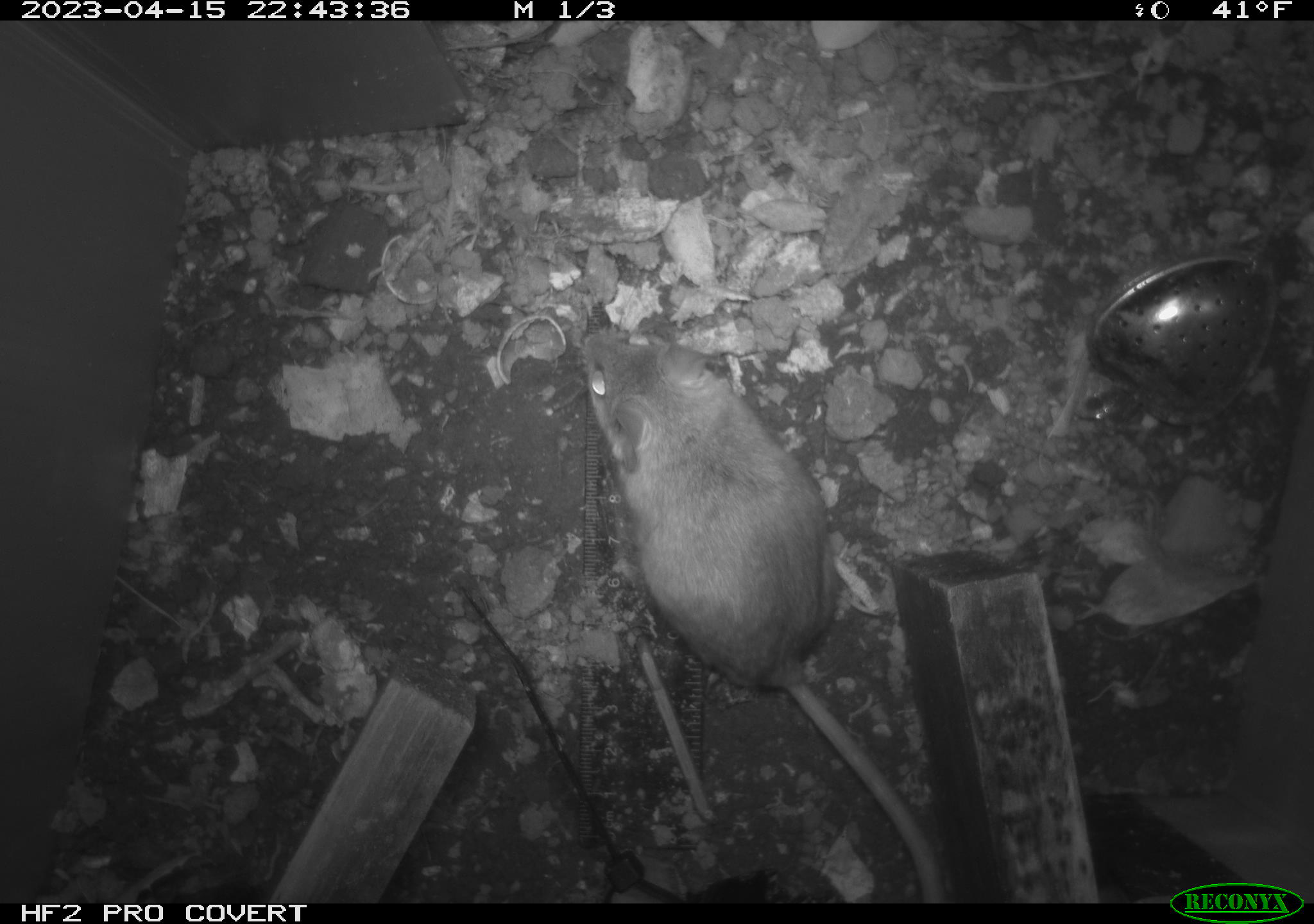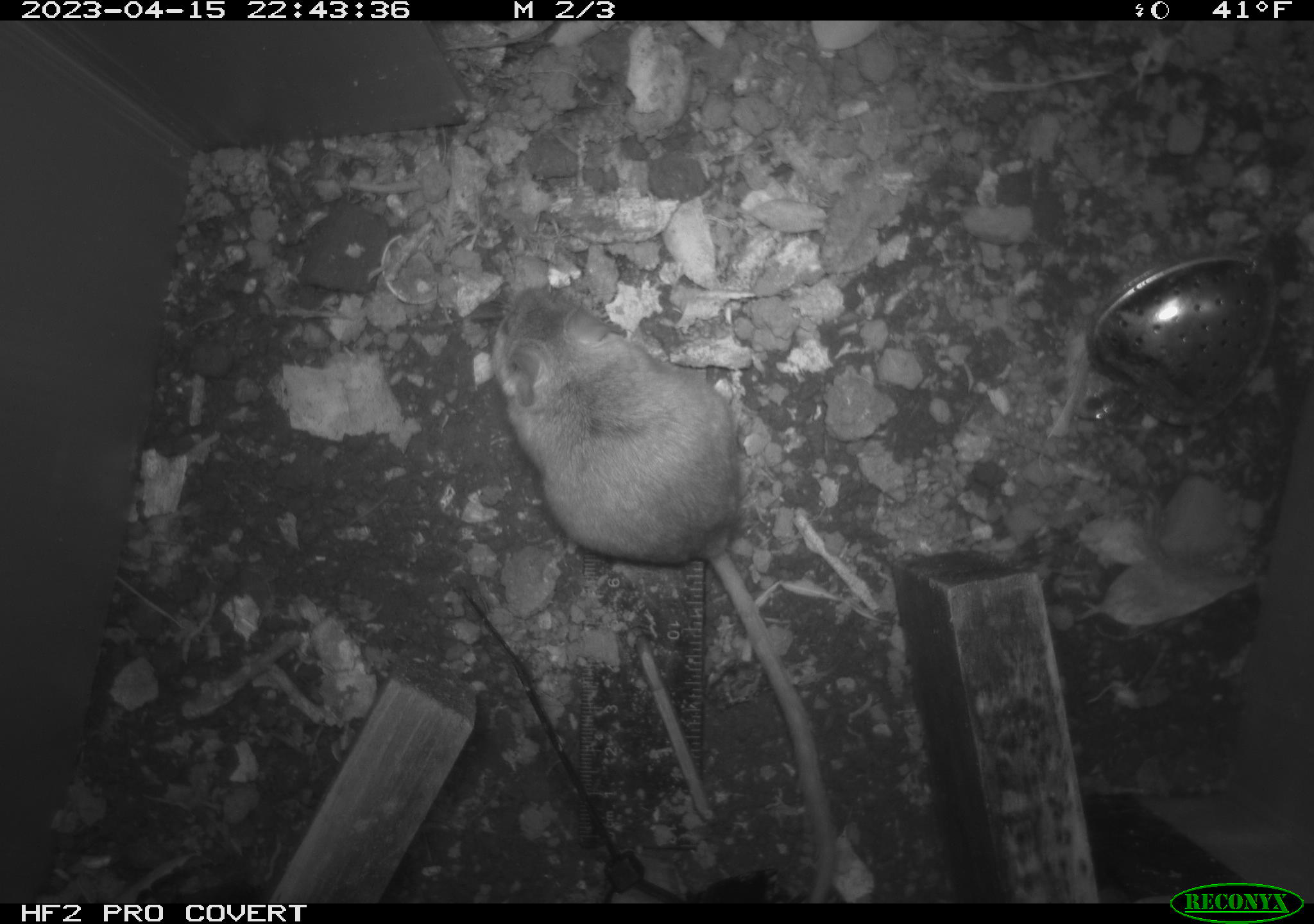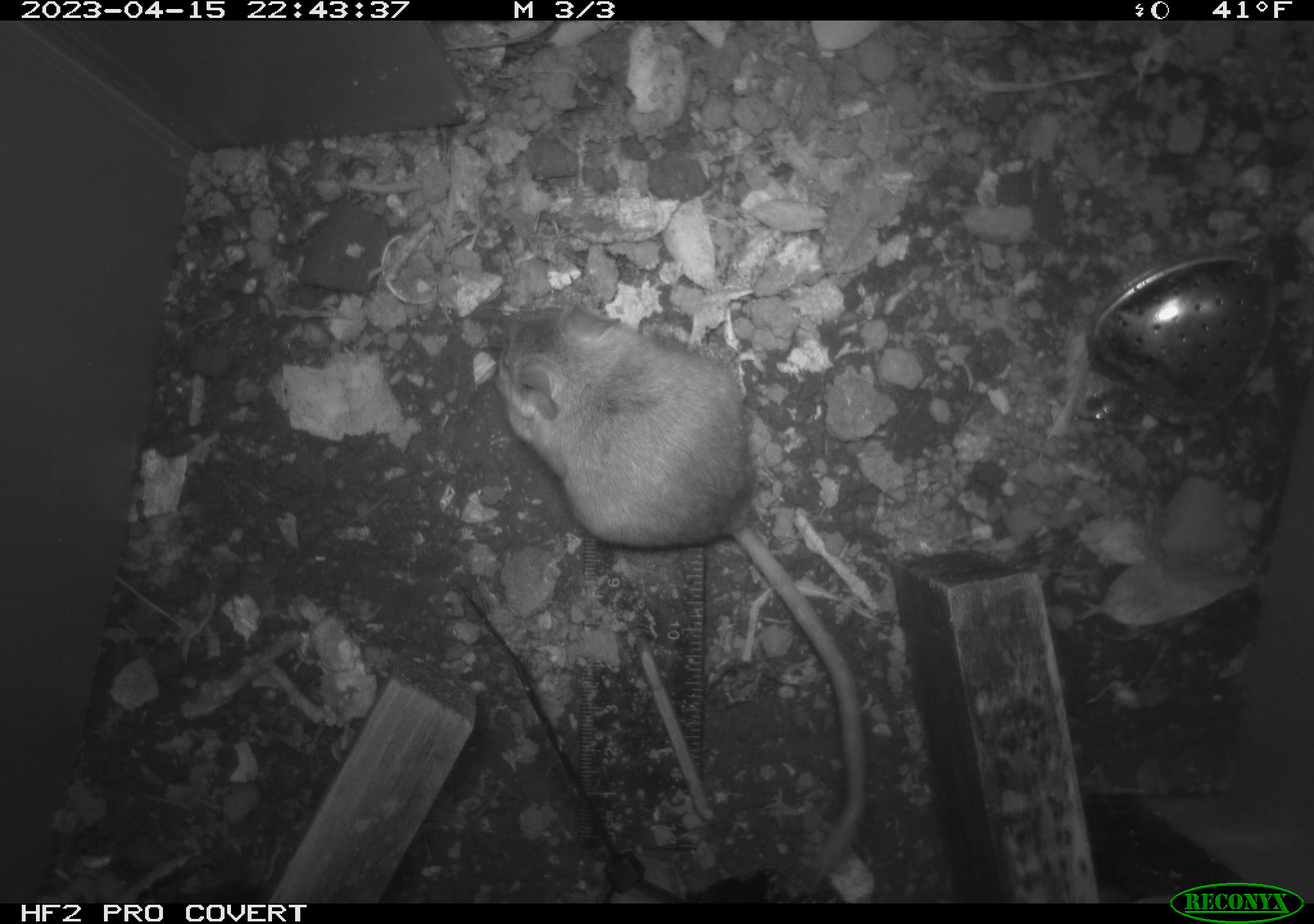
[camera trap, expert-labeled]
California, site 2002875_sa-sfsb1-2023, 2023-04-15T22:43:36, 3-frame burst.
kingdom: Animalia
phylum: Chordata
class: Mammalia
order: Rodentia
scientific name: Rodentia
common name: mouse species